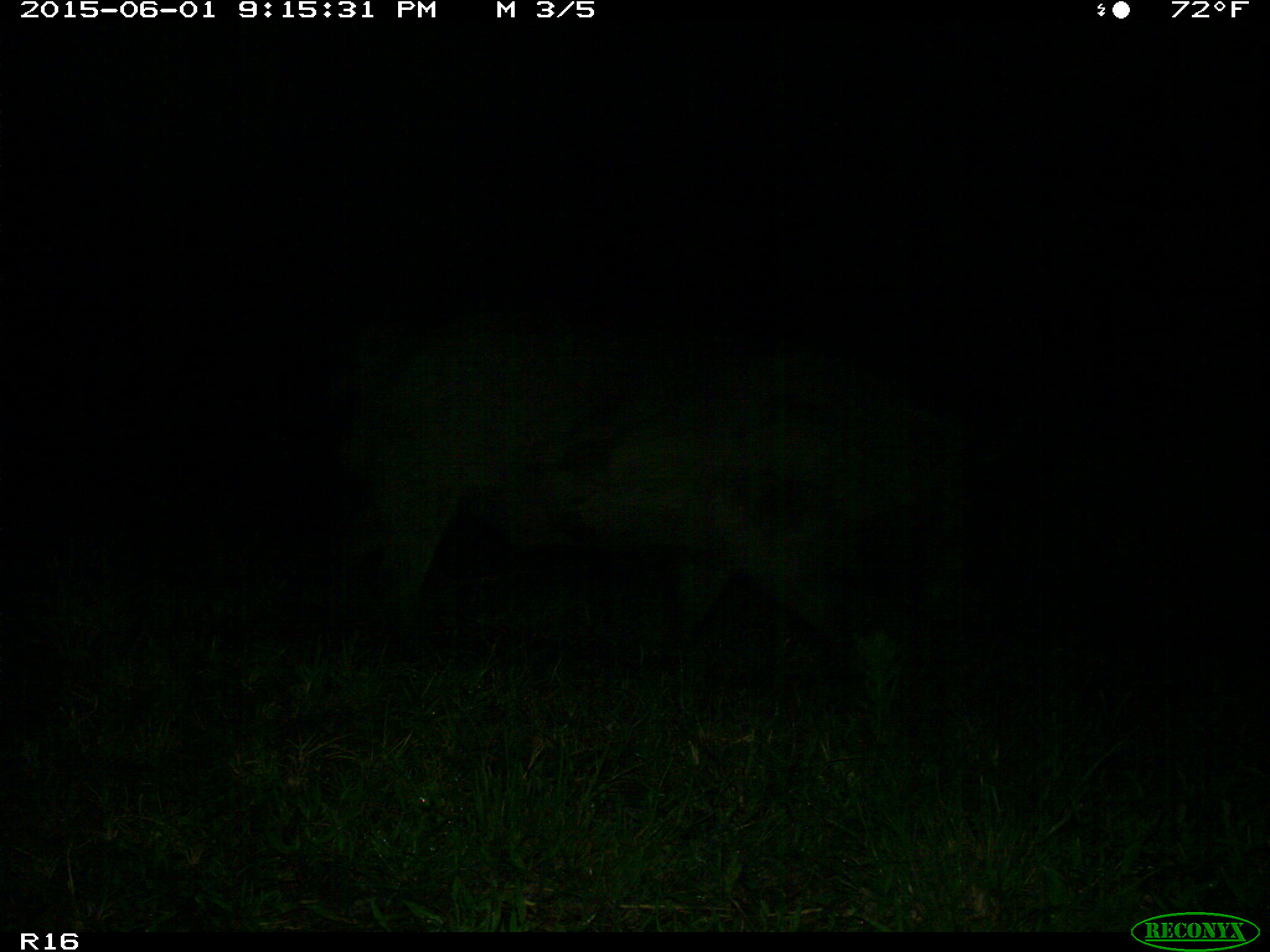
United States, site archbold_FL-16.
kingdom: Animalia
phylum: Chordata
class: Mammalia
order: Artiodactyla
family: Suidae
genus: Sus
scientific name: Sus scrofa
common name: wild boar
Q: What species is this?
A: Sus scrofa (wild boar).